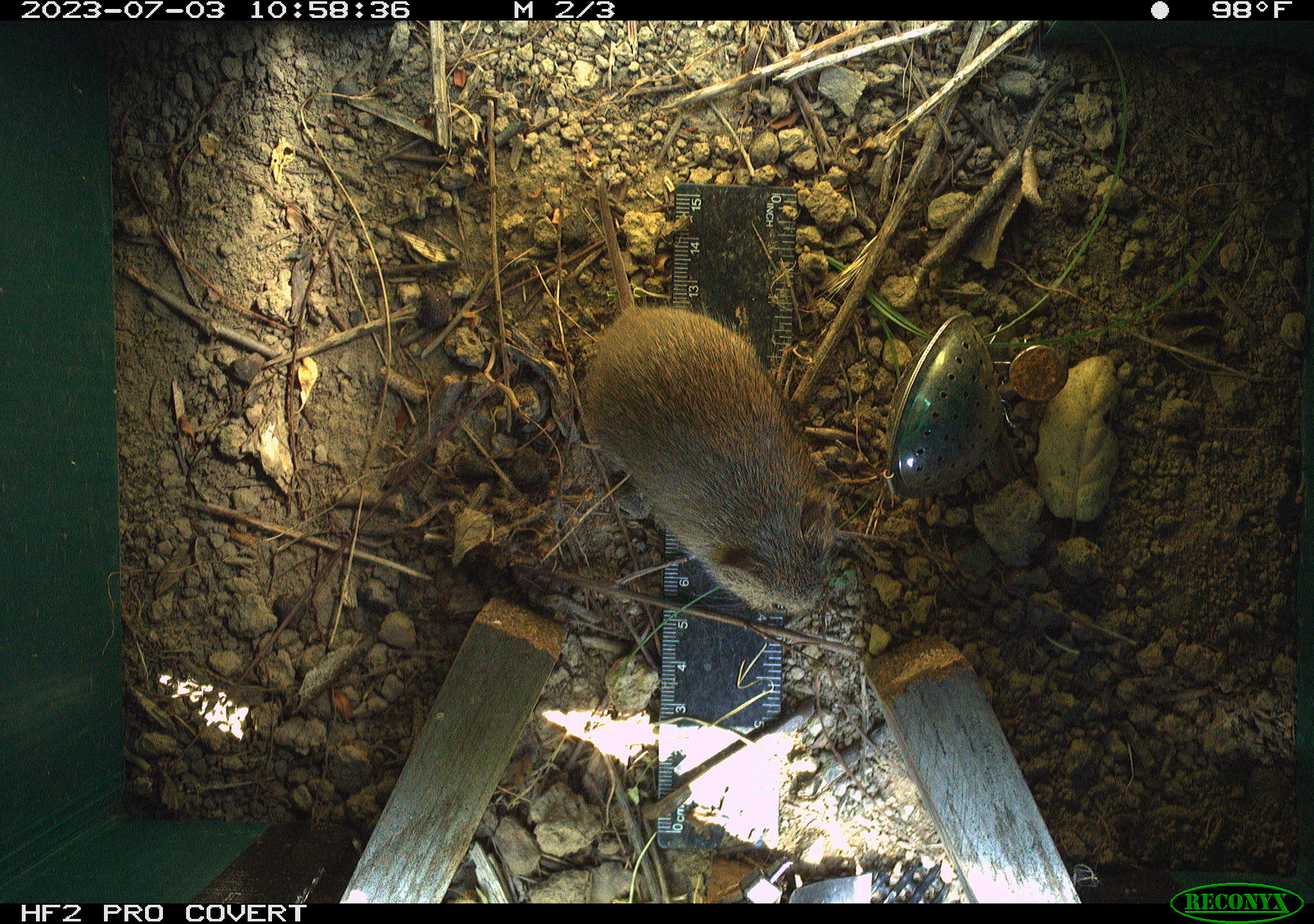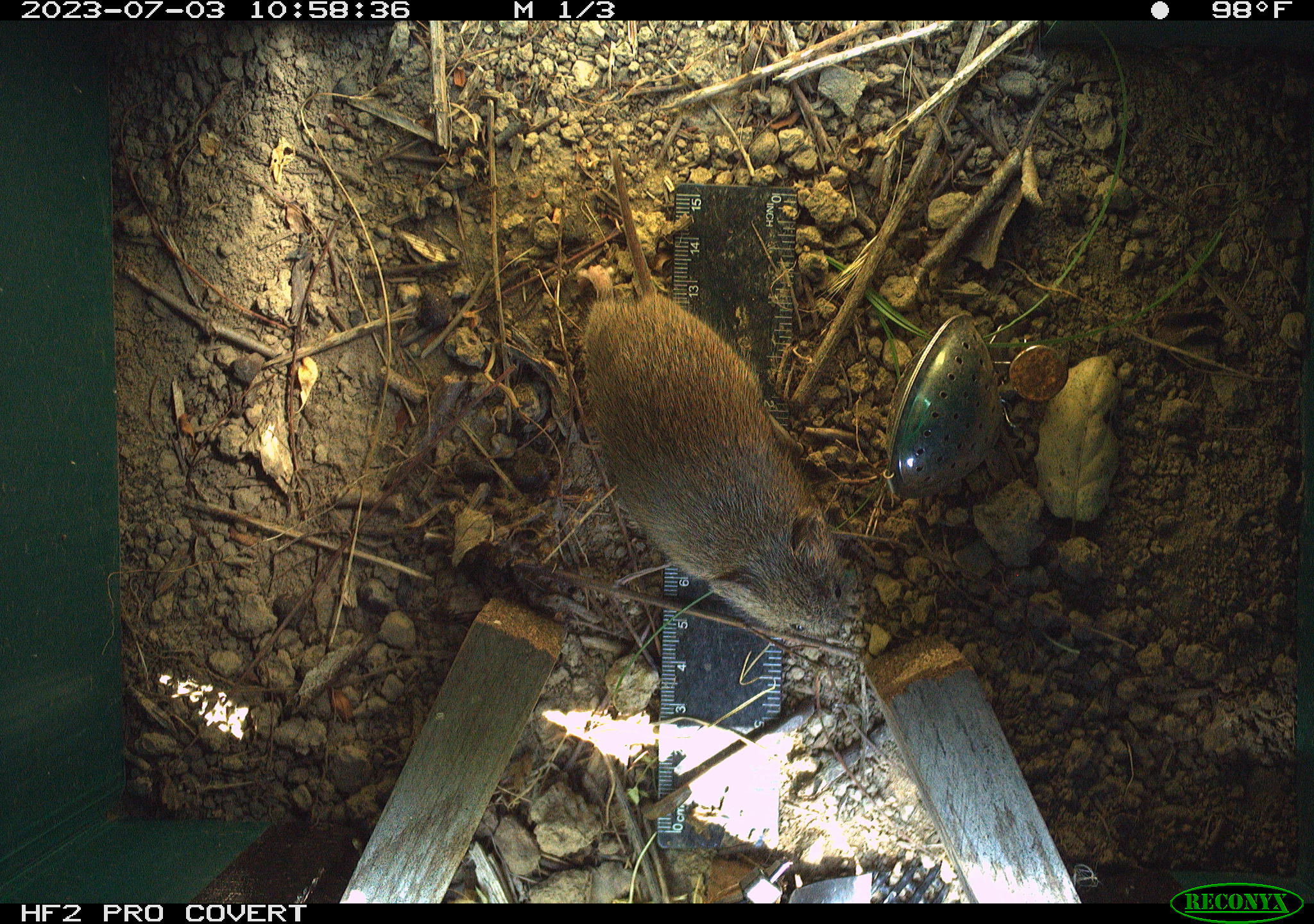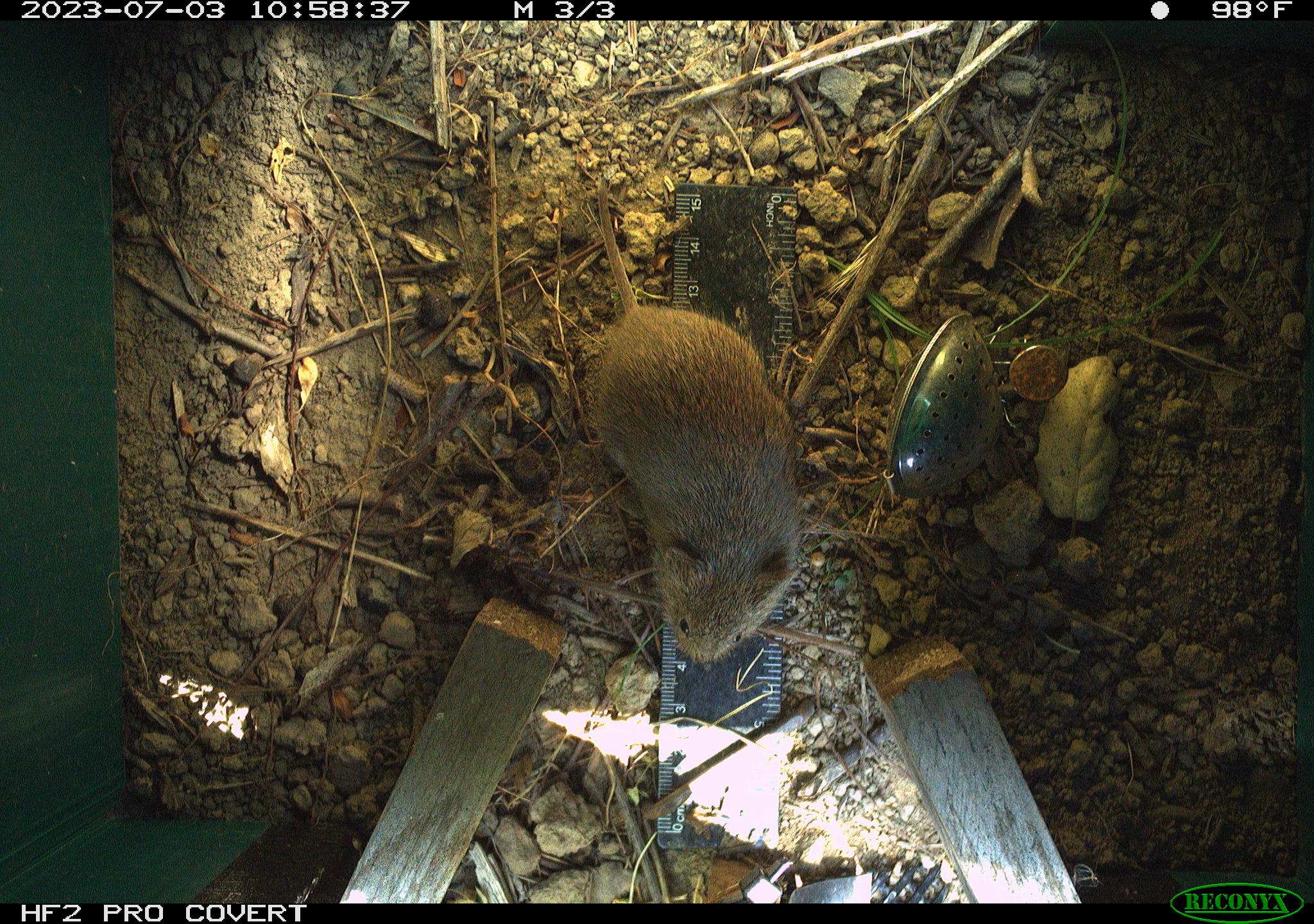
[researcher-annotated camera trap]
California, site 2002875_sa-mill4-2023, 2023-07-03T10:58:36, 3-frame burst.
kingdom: Animalia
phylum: Chordata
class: Mammalia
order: Rodentia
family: Cricetidae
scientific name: Arvicolinae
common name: voles, lemmings, and muskrats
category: arvicolinae subfamily